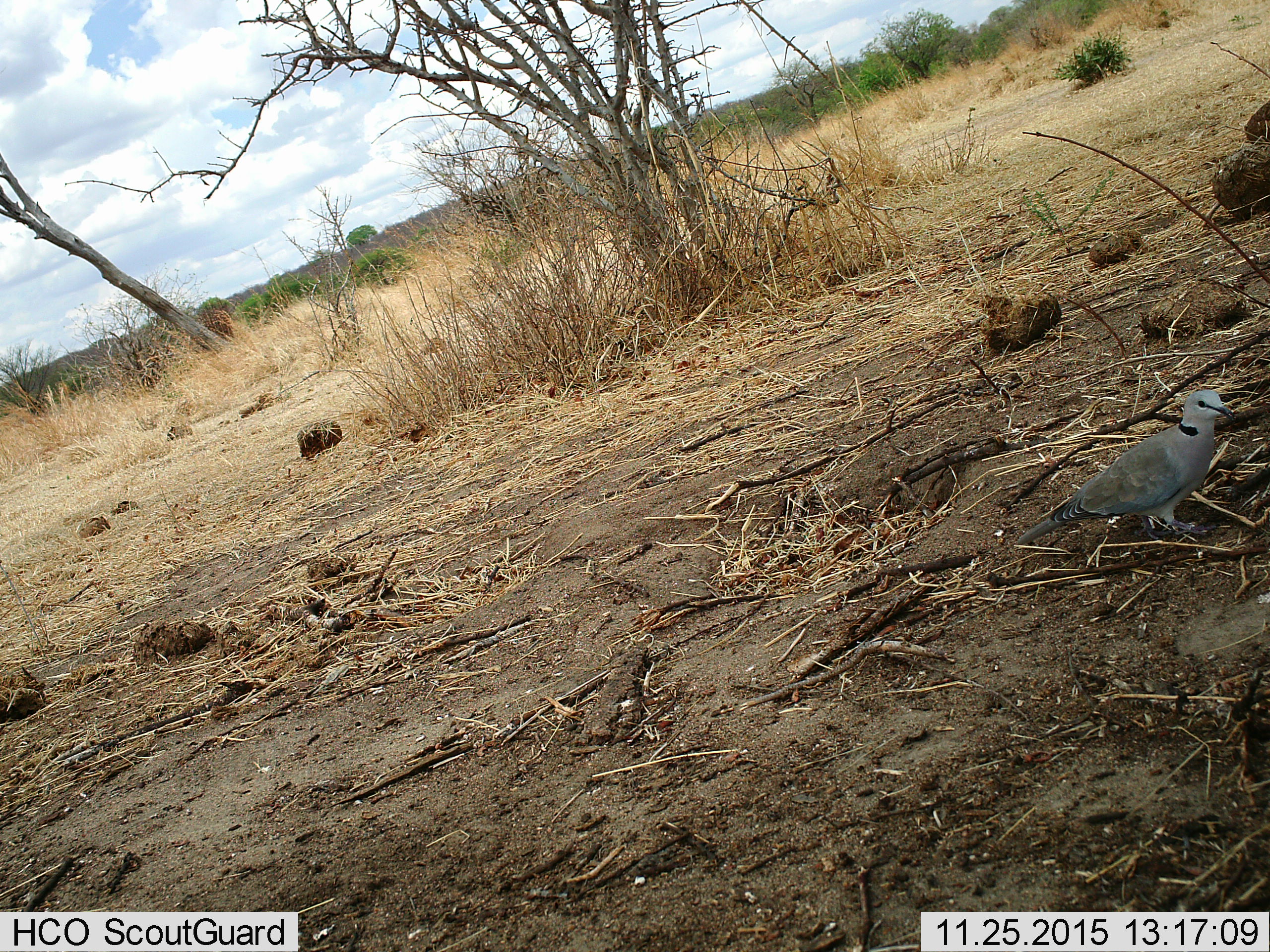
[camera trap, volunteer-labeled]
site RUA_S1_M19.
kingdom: Animalia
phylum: Chordata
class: Aves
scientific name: Aves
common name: bird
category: birdother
Birdother (bird) (Aves), count 1. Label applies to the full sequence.